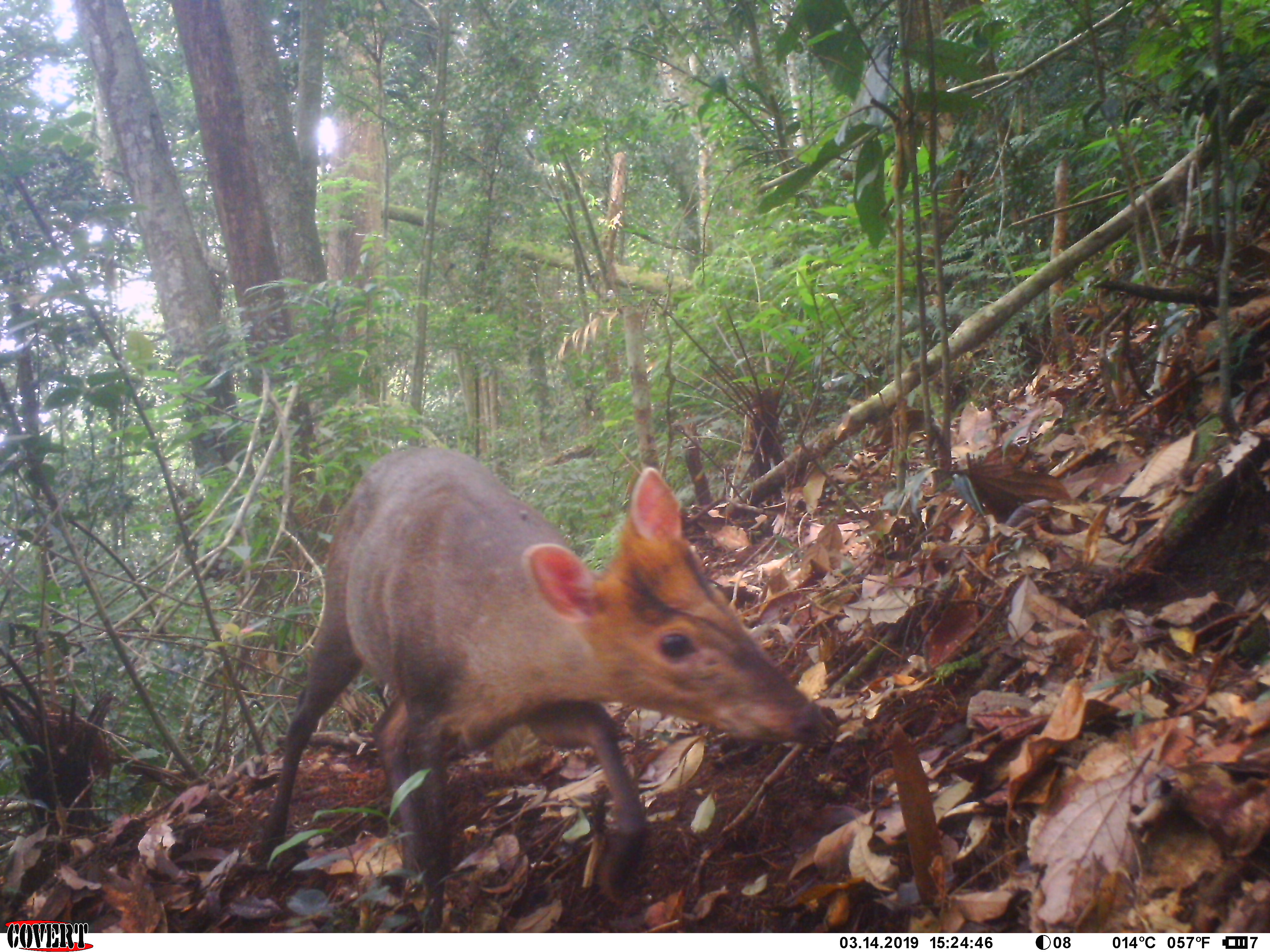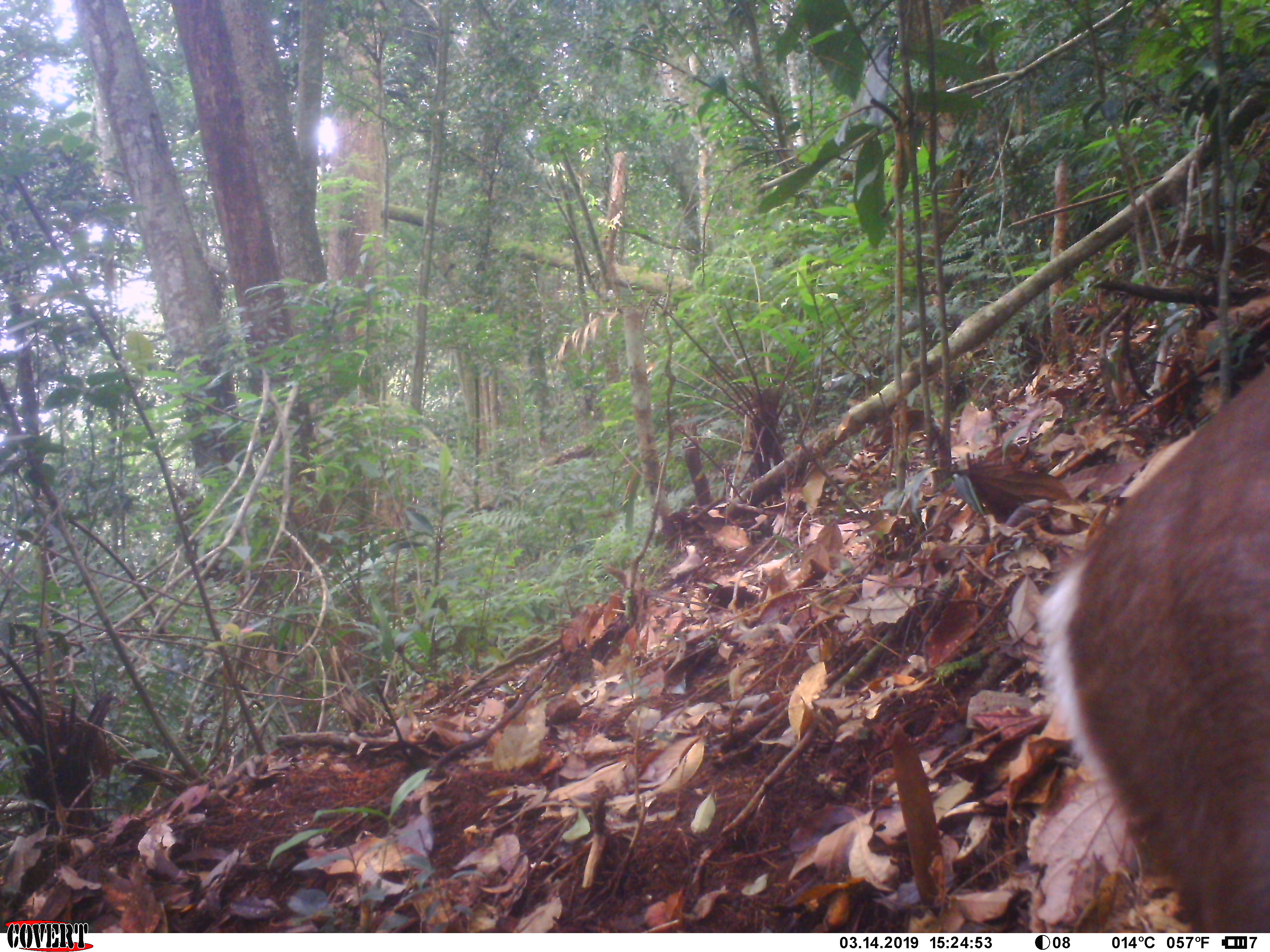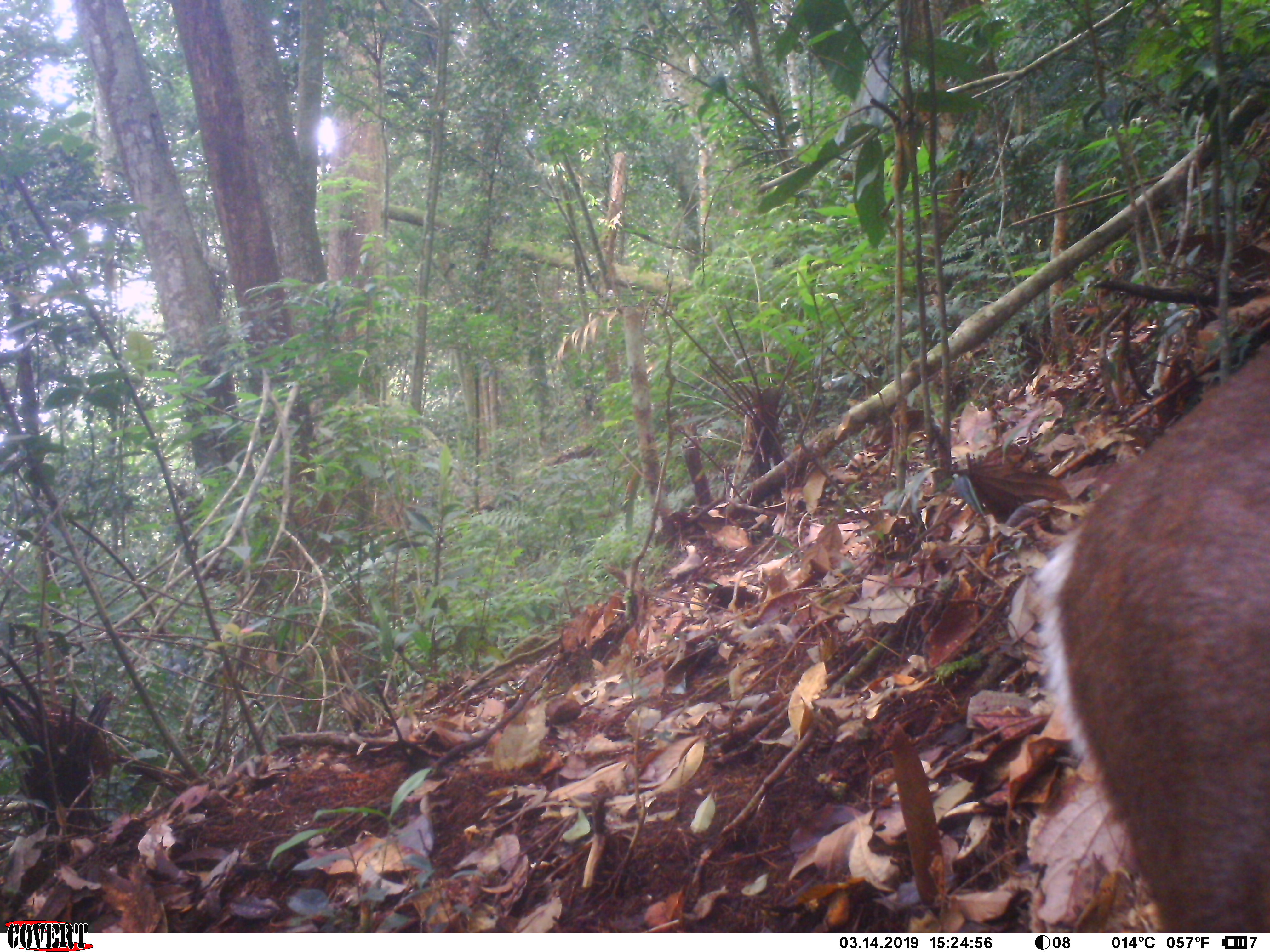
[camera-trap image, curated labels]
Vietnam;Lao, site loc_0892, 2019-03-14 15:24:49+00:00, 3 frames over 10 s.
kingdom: Animalia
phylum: Chordata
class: Mammalia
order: Artiodactyla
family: Cervidae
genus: Muntiacus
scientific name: Muntiacus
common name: muntjacs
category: unidentified muntjac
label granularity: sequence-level